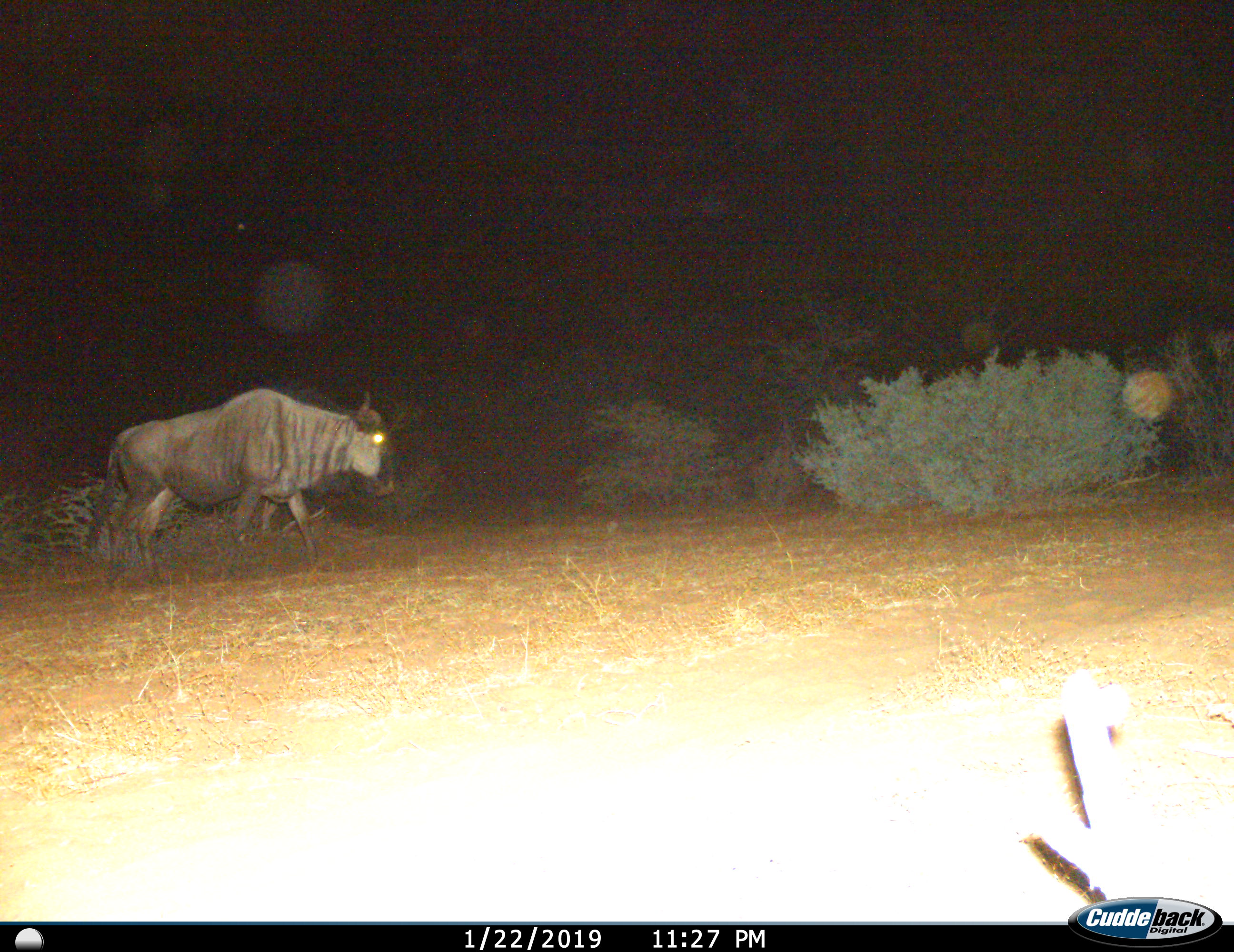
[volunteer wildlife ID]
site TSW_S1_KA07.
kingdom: Animalia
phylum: Chordata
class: Mammalia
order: Artiodactyla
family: Bovidae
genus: Connochaetes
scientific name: Connochaetes taurinus taurinus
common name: blue wildebeest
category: wildebeestblue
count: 1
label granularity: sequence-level